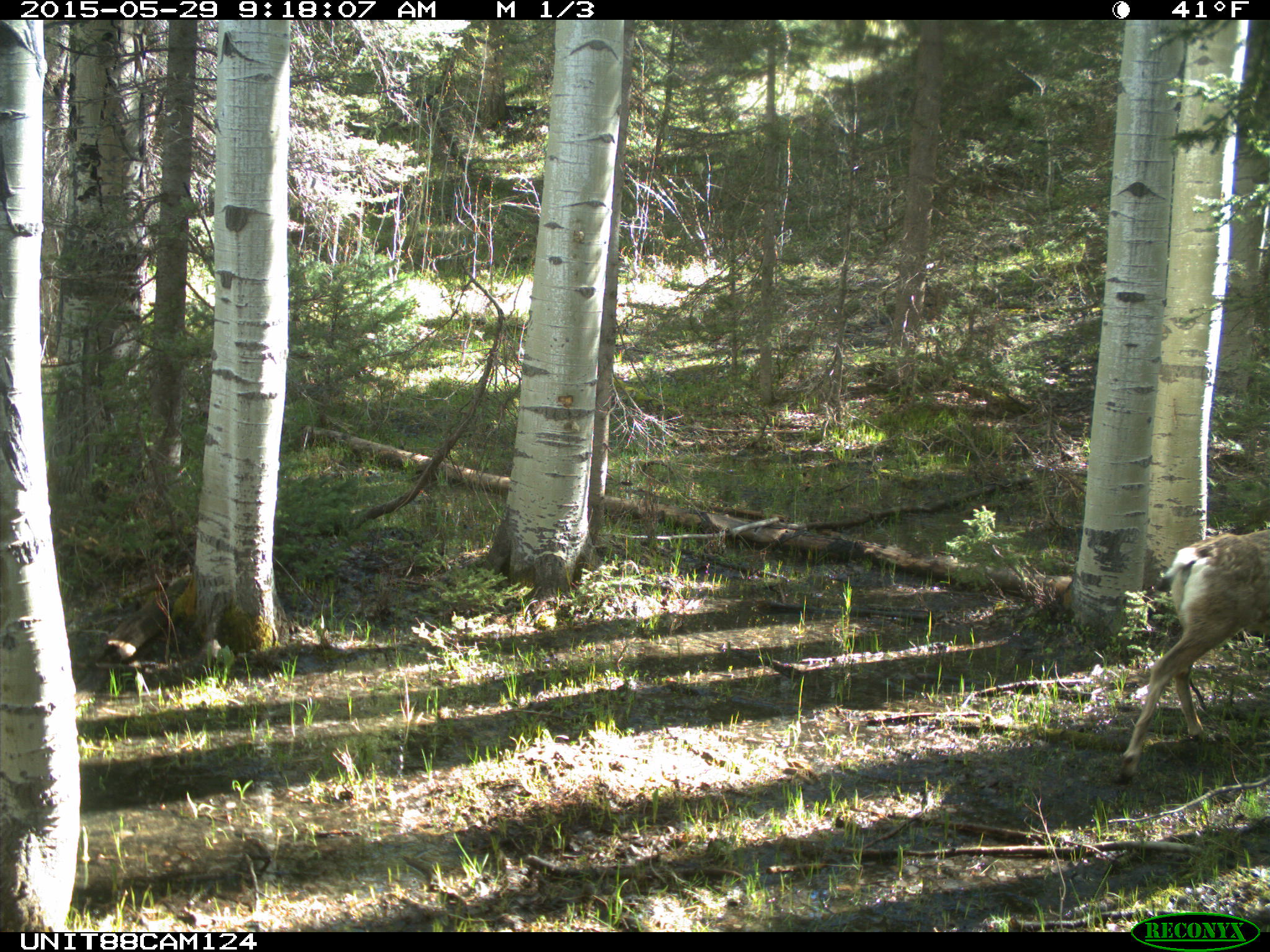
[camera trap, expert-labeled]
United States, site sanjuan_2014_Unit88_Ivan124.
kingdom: Animalia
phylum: Chordata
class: Mammalia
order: Artiodactyla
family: Cervidae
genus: Odocoileus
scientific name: Odocoileus hemionus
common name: mule deer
Odocoileus hemionus (mule deer).